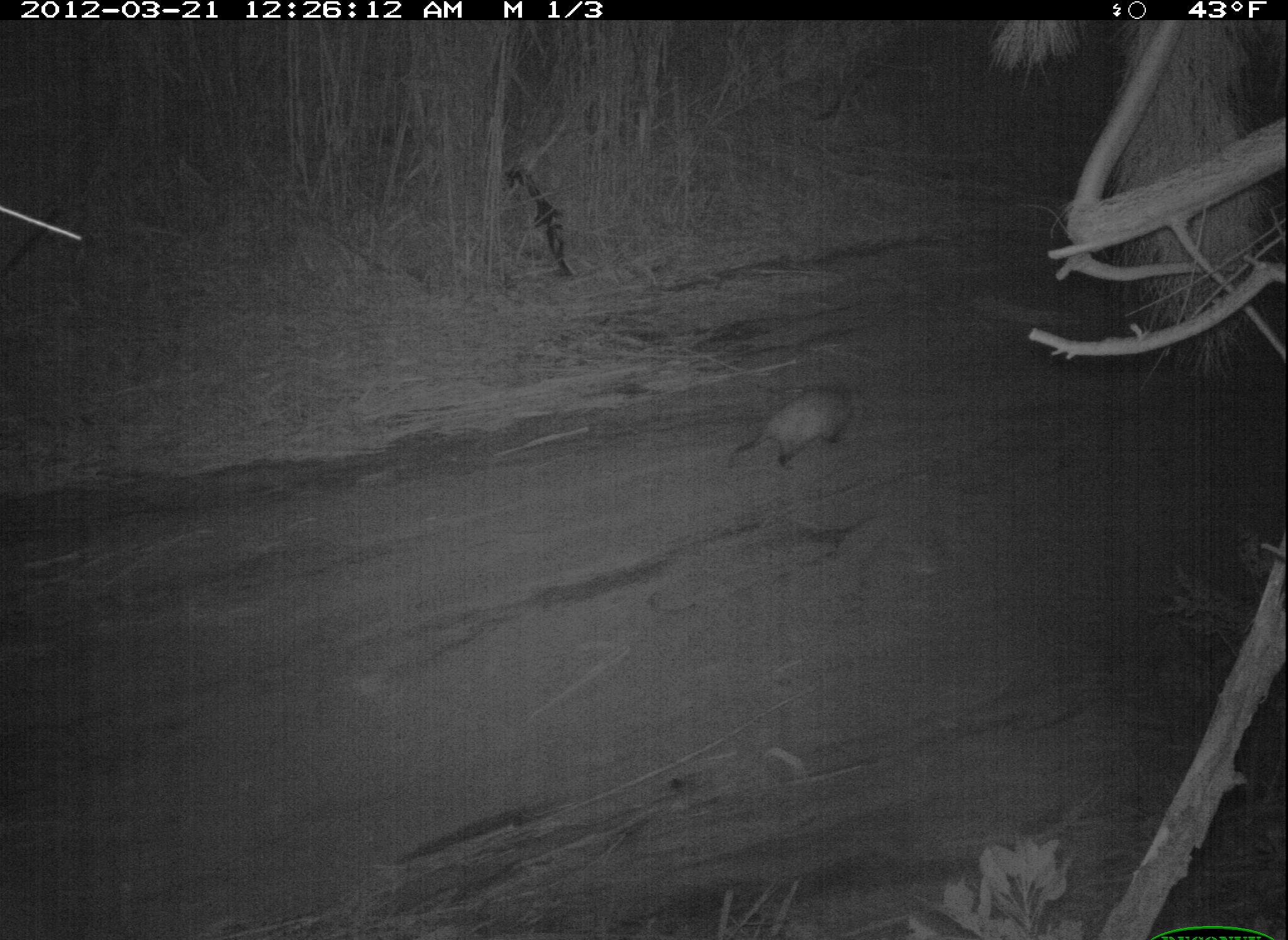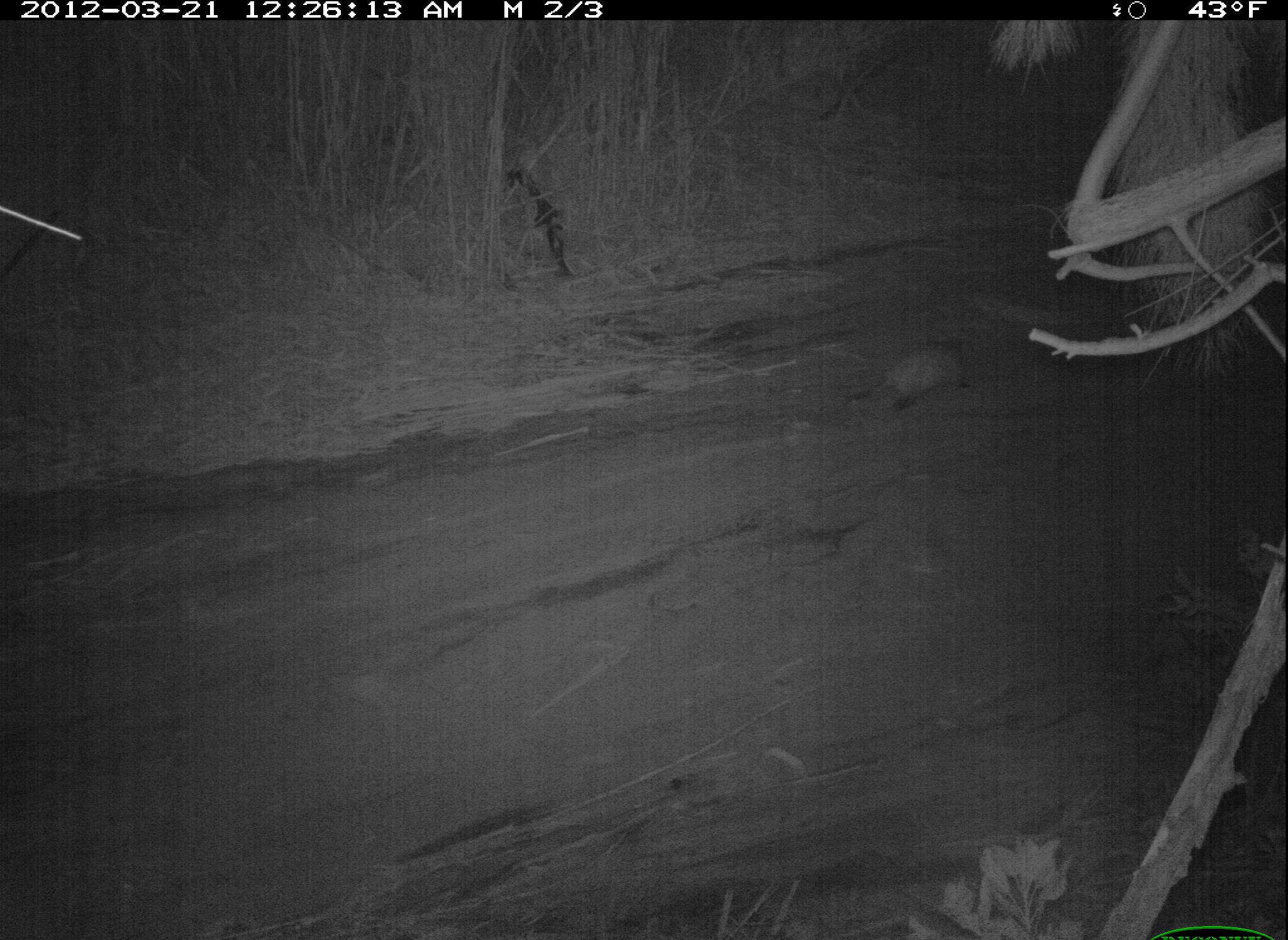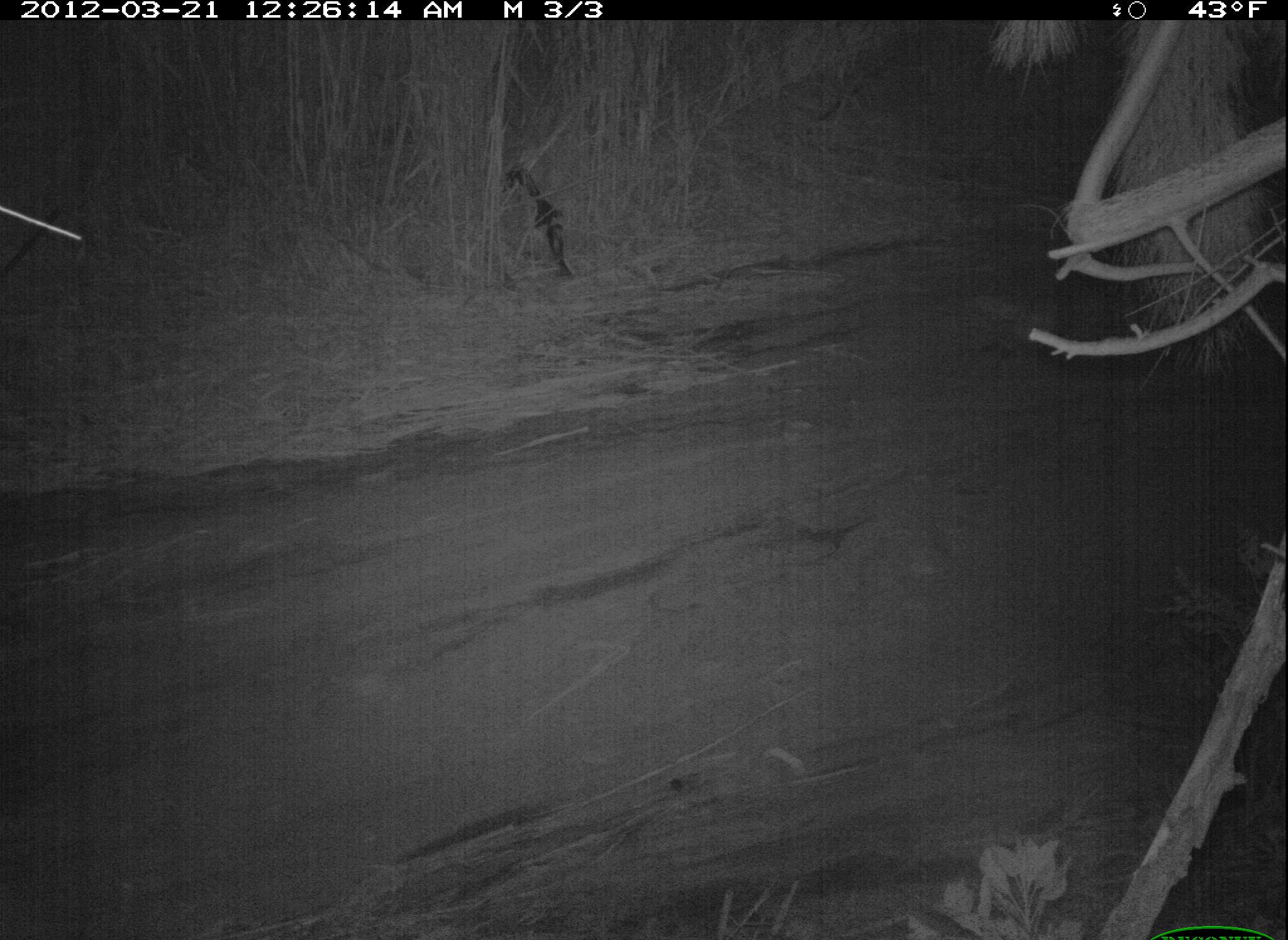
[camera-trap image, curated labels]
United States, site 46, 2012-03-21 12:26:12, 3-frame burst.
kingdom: Animalia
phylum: Chordata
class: Mammalia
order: Didelphimorphia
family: Didelphidae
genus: Didelphis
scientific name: Didelphis virginiana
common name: virginia opossum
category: opossum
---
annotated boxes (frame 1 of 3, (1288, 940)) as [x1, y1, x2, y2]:
opossum: [720, 379, 879, 478]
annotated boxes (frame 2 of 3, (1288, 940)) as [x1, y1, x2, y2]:
opossum: [840, 327, 987, 430]